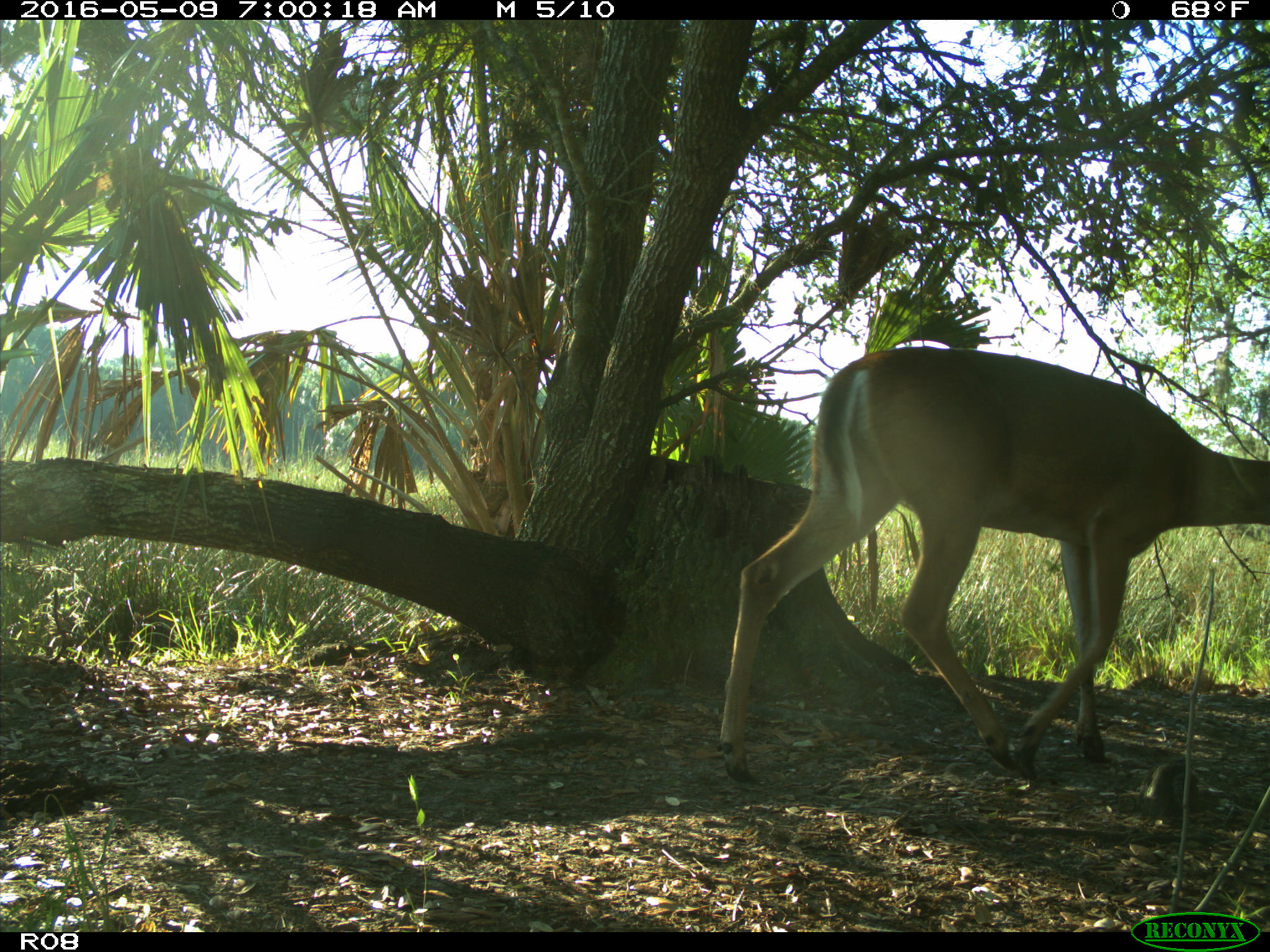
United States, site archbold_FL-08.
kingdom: Animalia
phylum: Chordata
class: Mammalia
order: Artiodactyla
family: Cervidae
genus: Odocoileus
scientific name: Odocoileus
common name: deer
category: unidentified deer